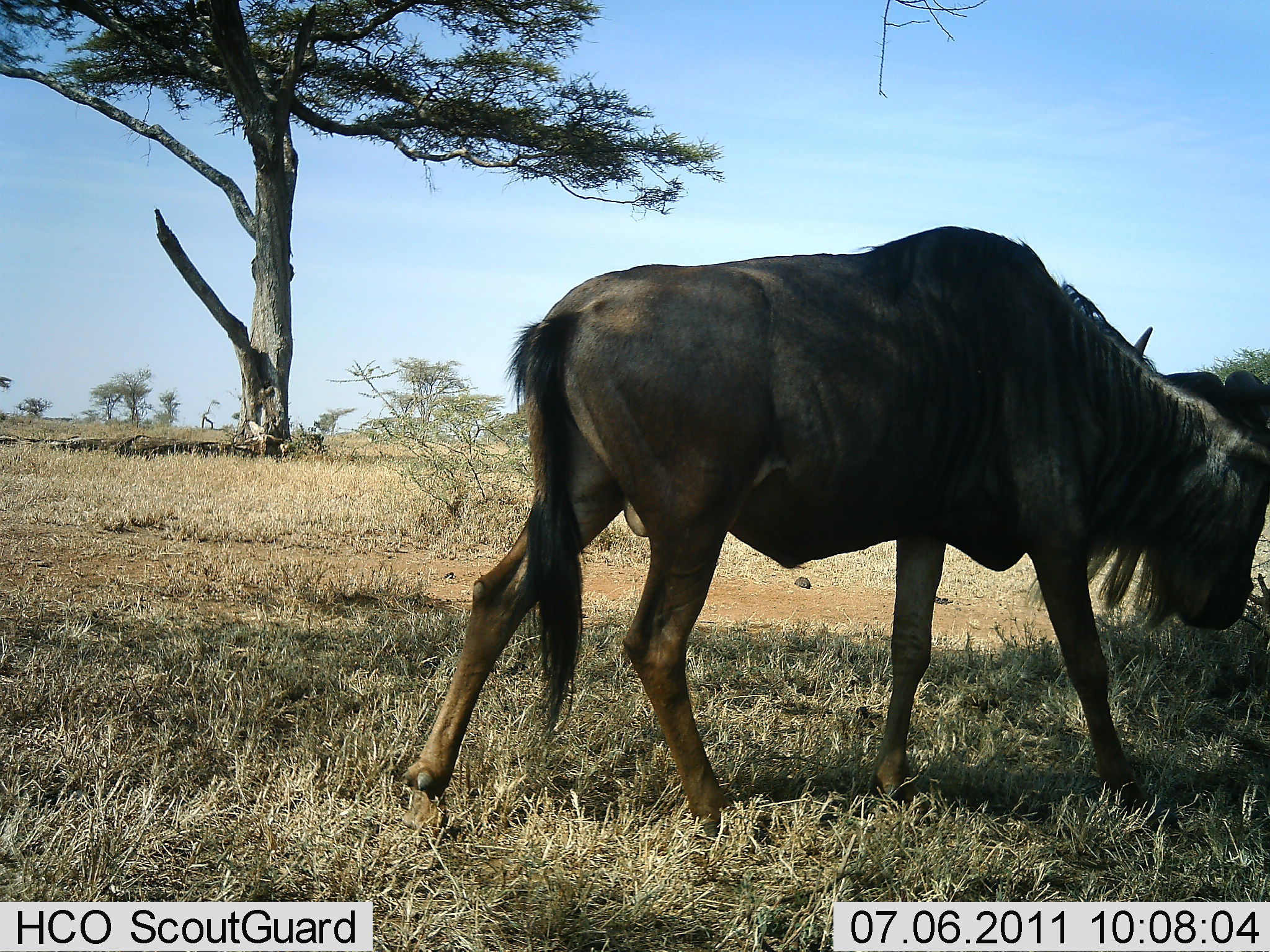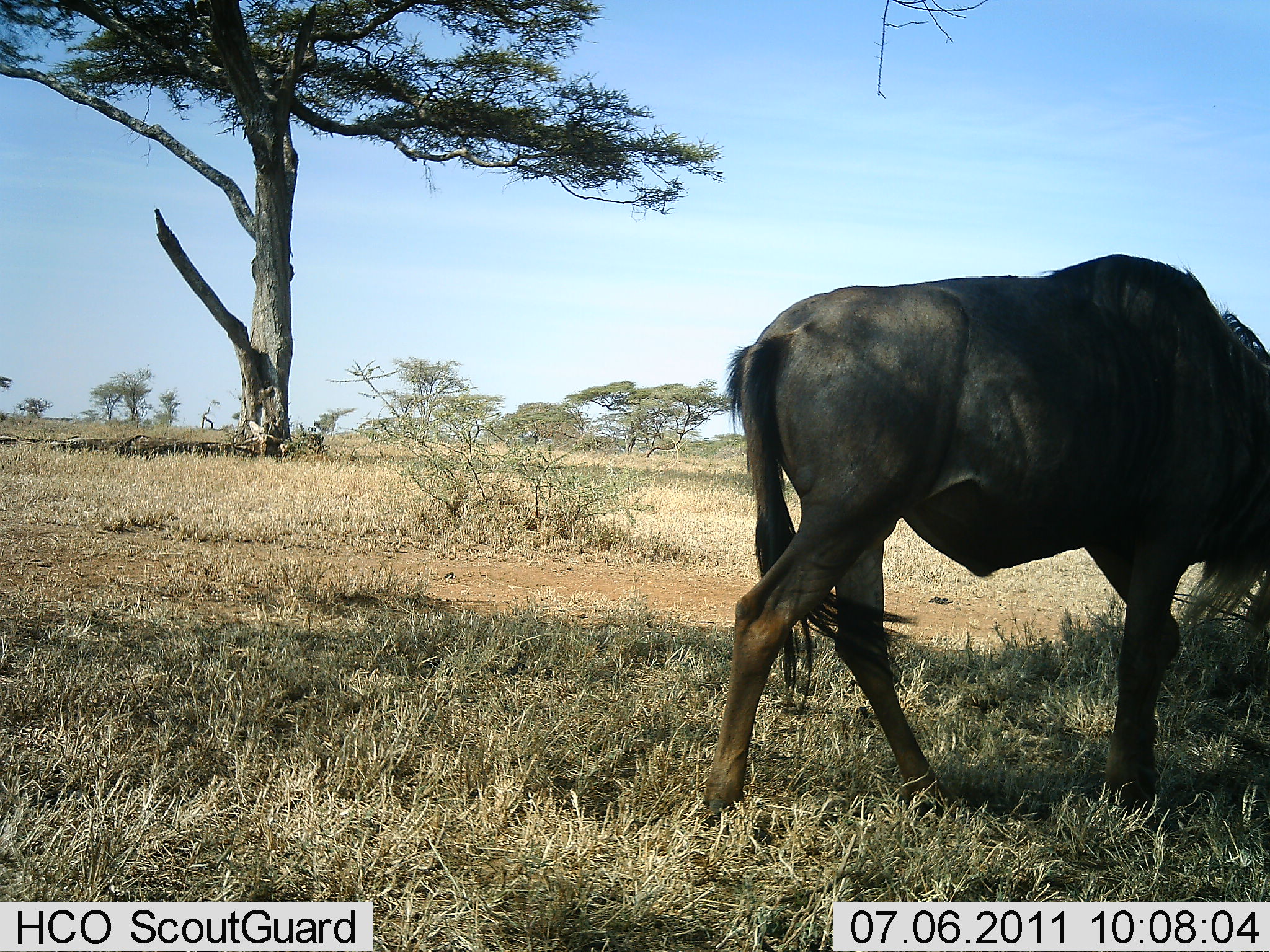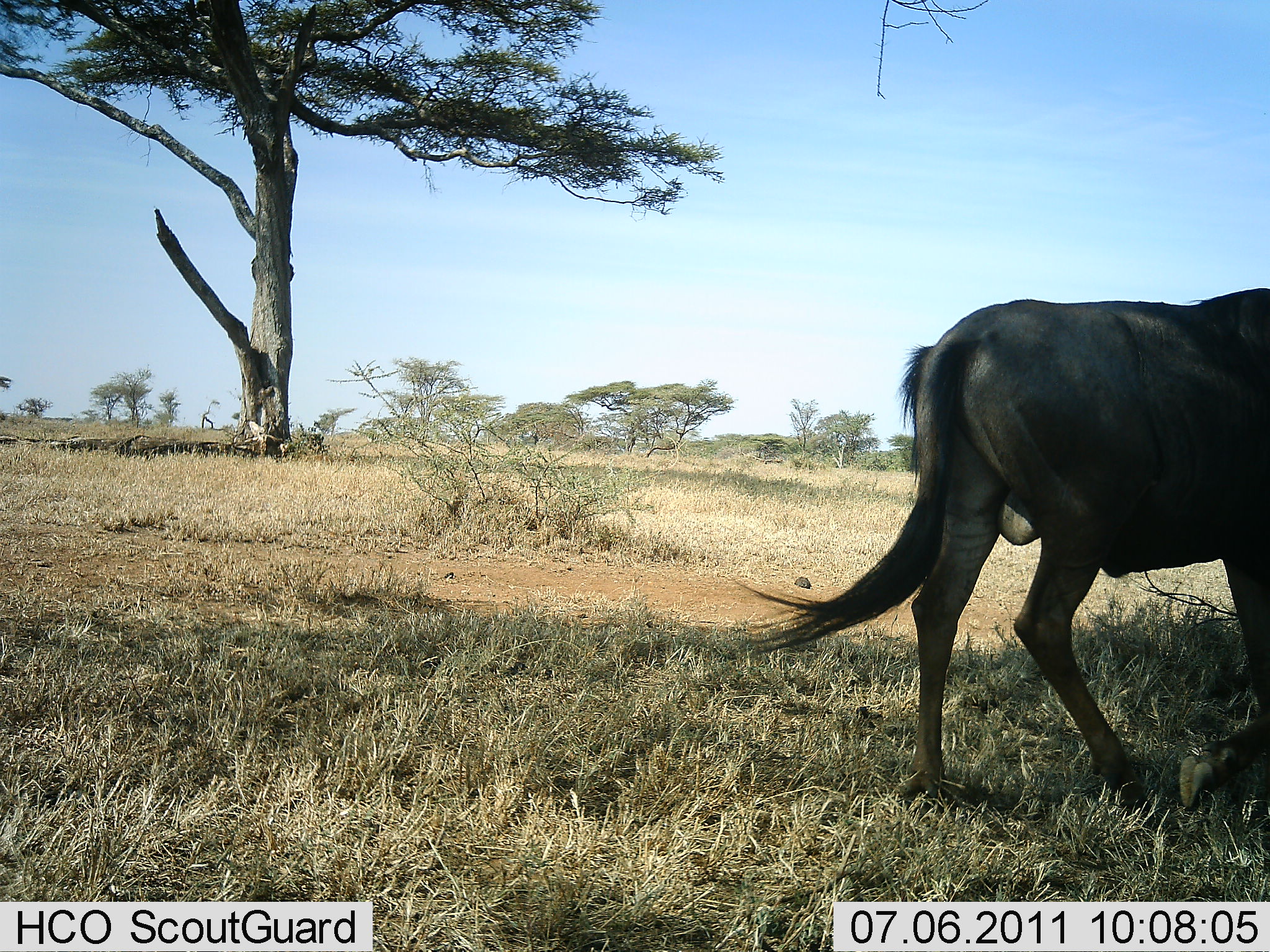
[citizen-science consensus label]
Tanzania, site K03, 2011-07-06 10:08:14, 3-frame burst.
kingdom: Animalia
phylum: Chordata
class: Mammalia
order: Artiodactyla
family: Bovidae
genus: Connochaetes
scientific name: Connochaetes taurinus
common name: blue wildebeest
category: wildebeest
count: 1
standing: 0%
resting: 0%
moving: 100%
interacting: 0%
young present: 0%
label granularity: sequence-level